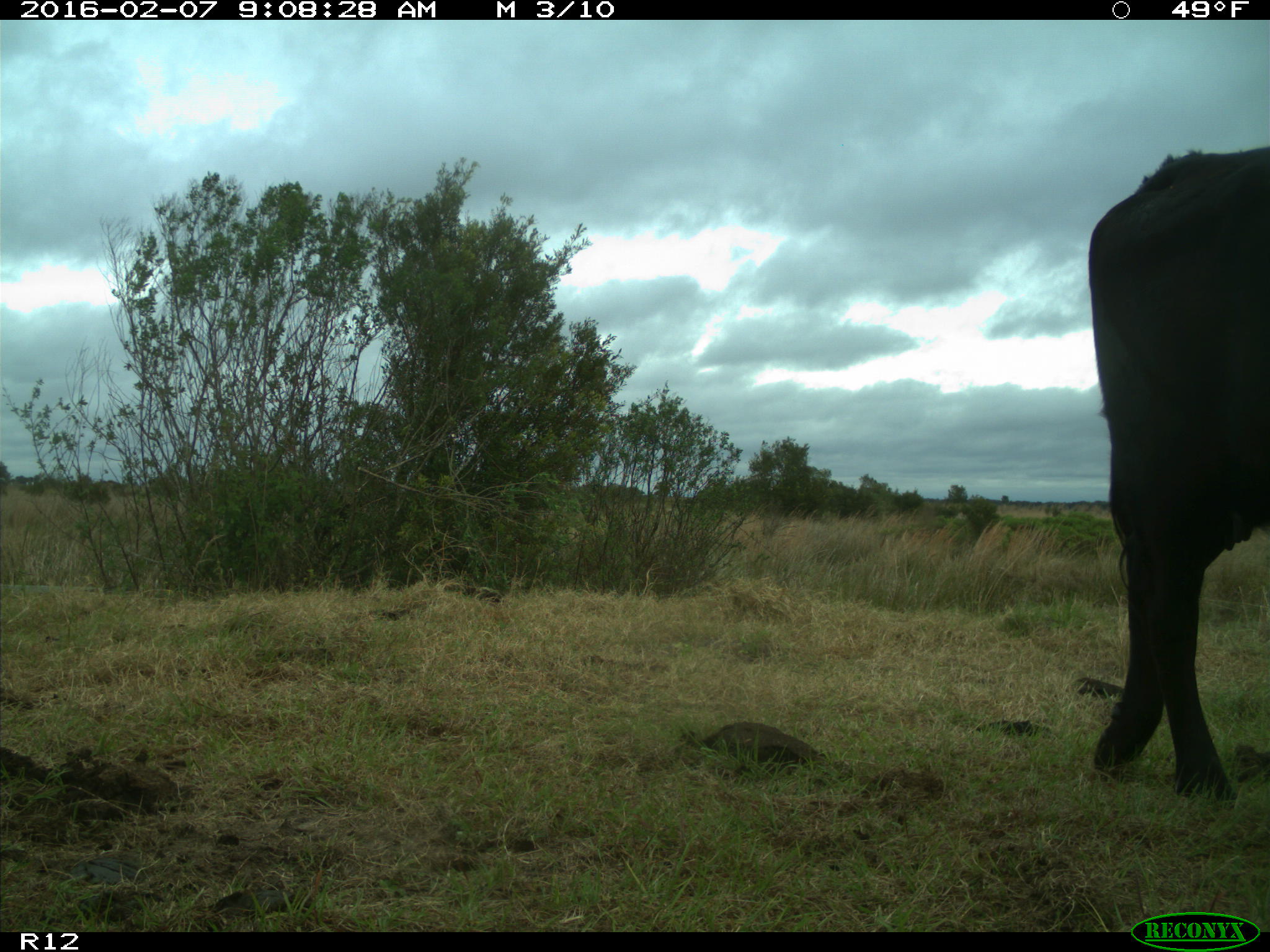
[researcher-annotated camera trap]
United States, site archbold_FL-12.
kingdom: Animalia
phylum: Chordata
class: Mammalia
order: Artiodactyla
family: Bovidae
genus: Bos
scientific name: Bos taurus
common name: domestic cow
Bos taurus (domestic cow).